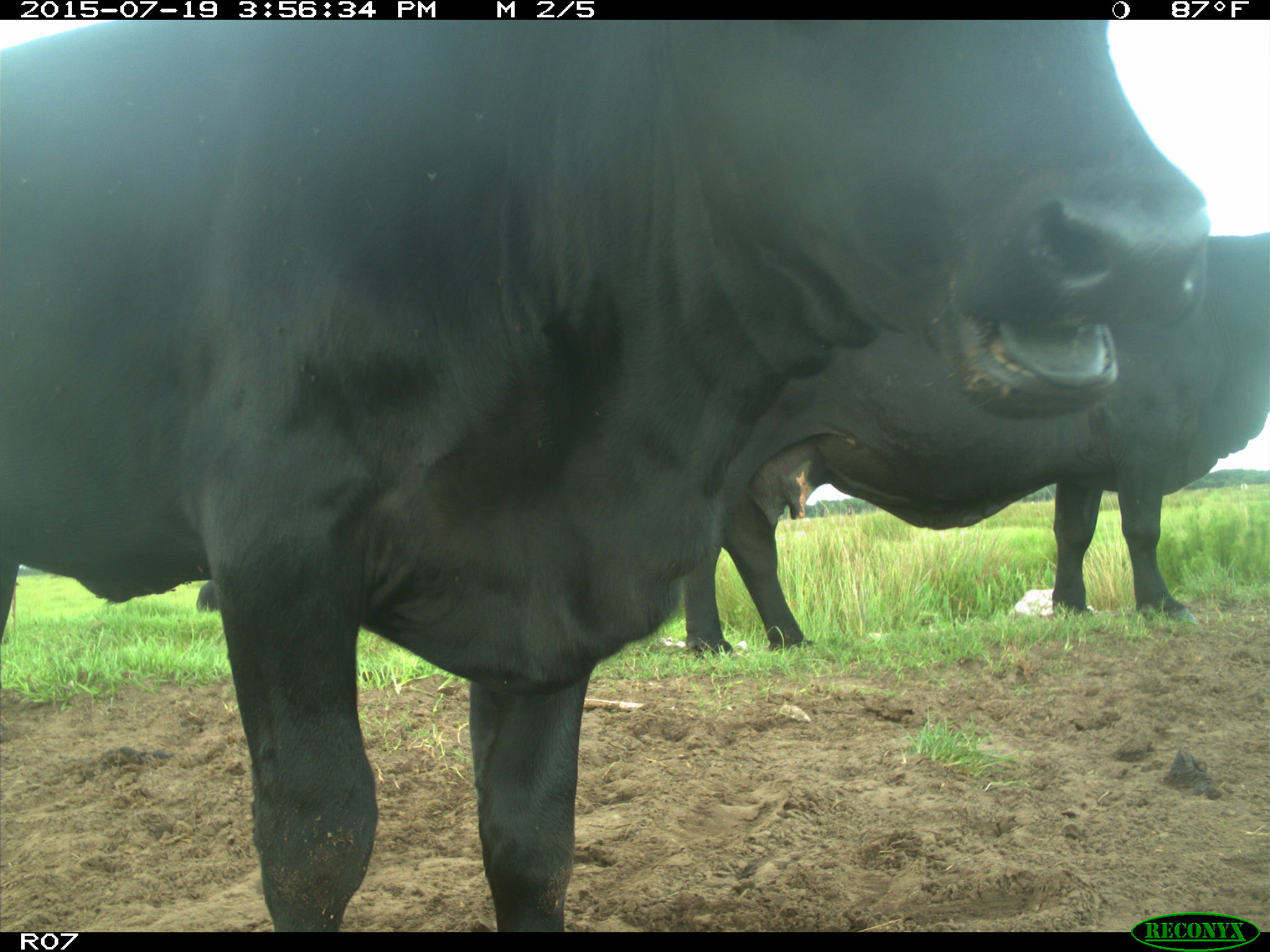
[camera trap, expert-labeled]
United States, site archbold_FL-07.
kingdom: Animalia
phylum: Chordata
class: Mammalia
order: Artiodactyla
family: Bovidae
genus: Bos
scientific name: Bos taurus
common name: domestic cow